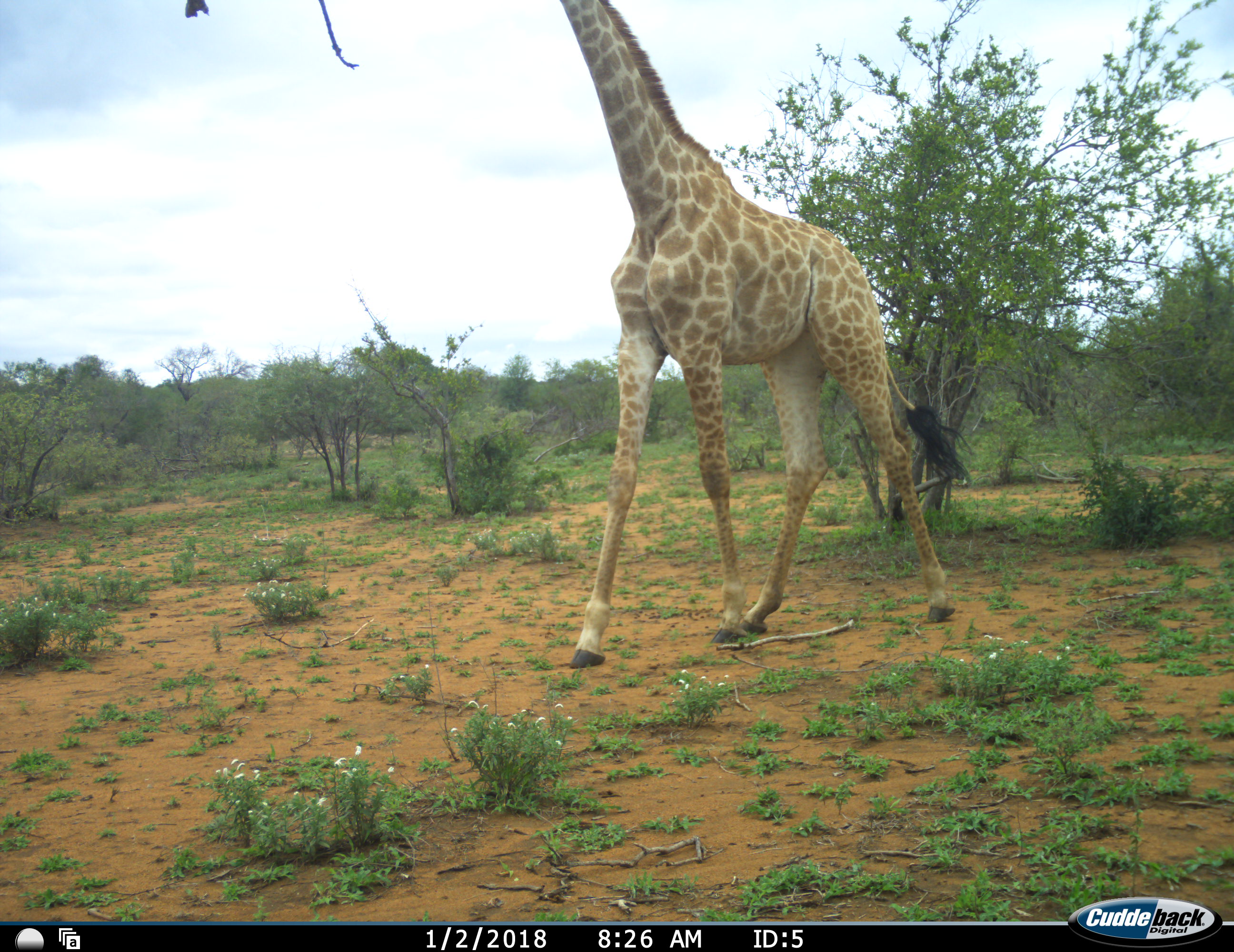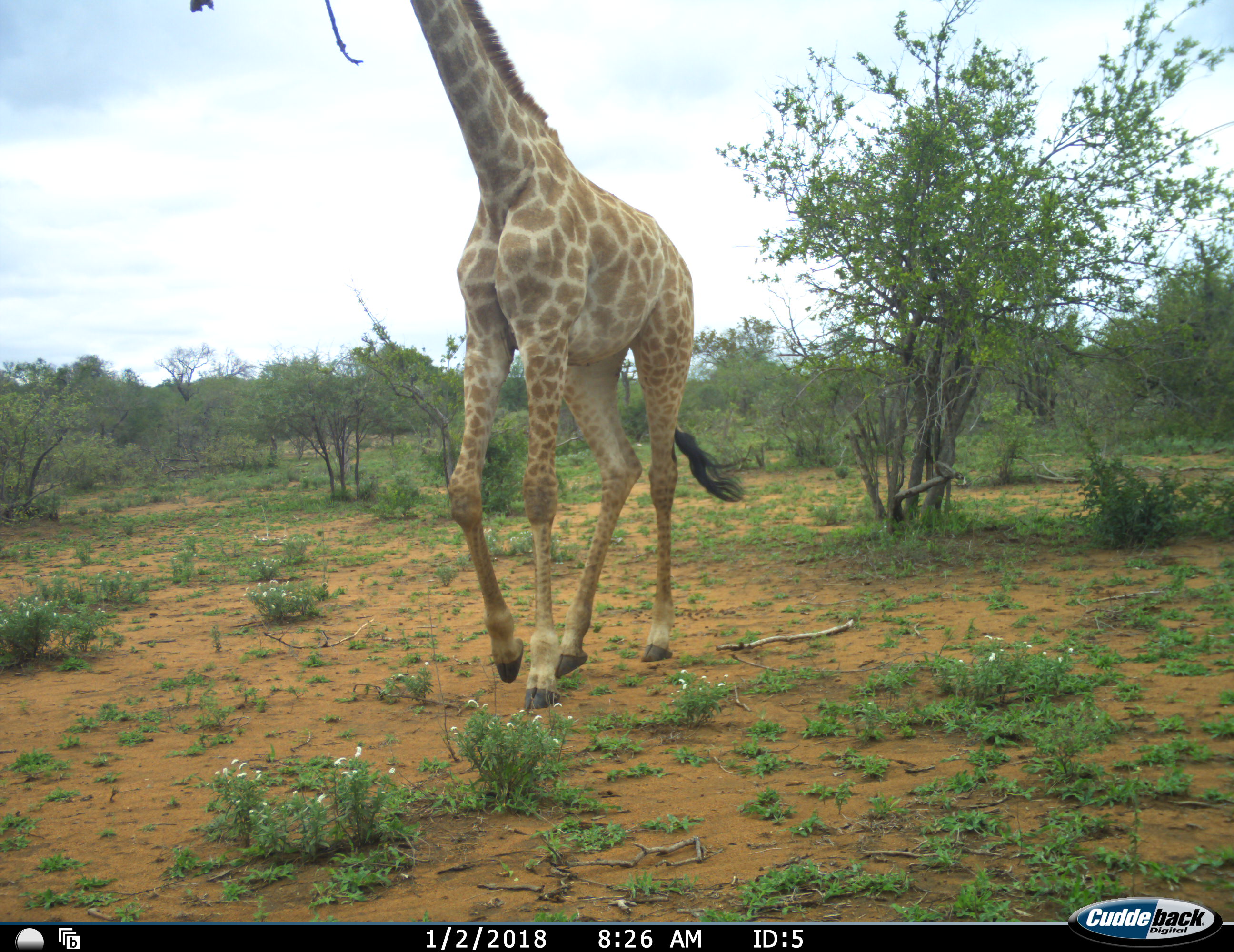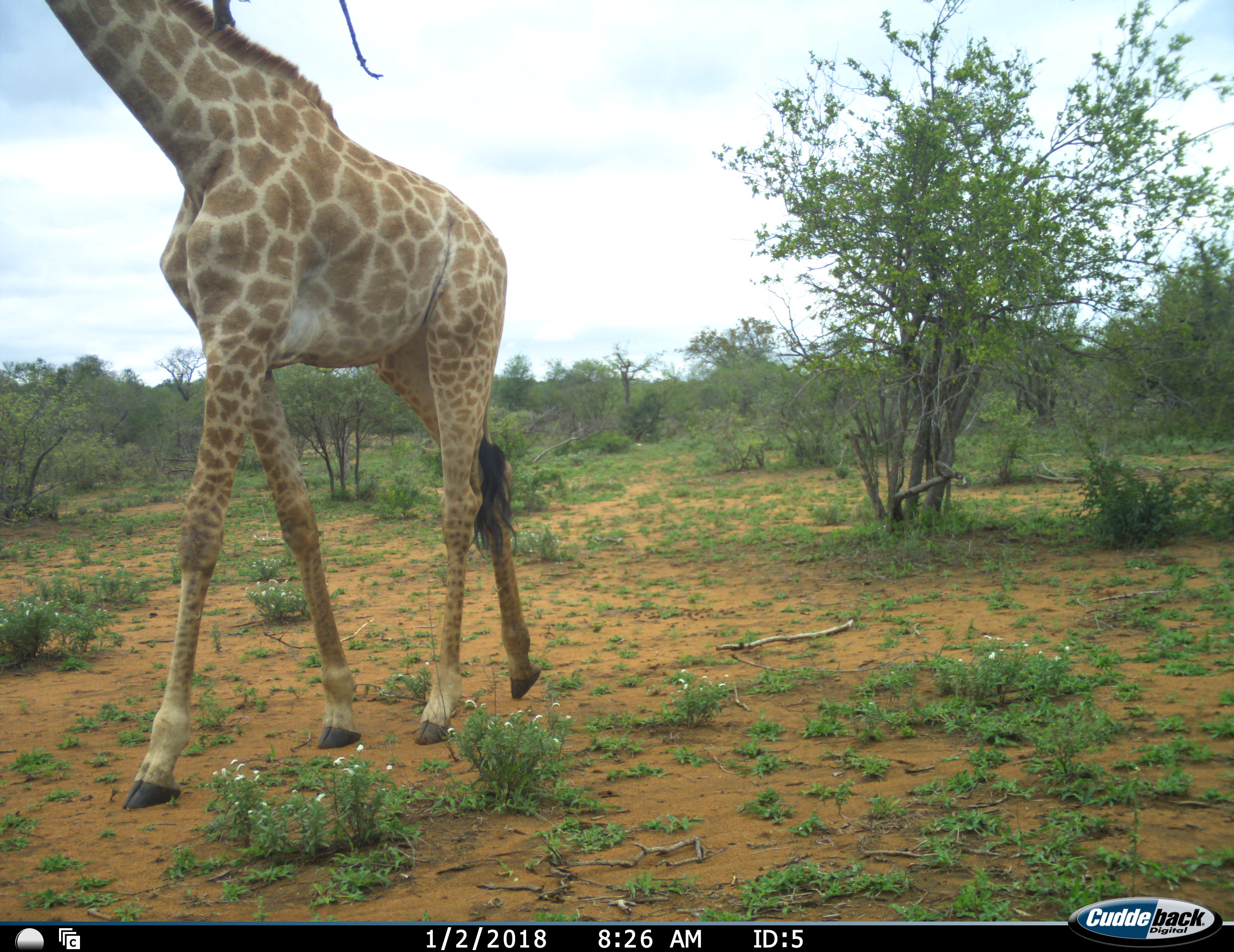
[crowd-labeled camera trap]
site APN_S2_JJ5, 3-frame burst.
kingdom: Animalia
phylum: Chordata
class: Mammalia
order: Artiodactyla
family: Giraffidae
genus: Giraffa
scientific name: Giraffa camelopardalis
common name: giraffe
Giraffe (Giraffa camelopardalis), count 1. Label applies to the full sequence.